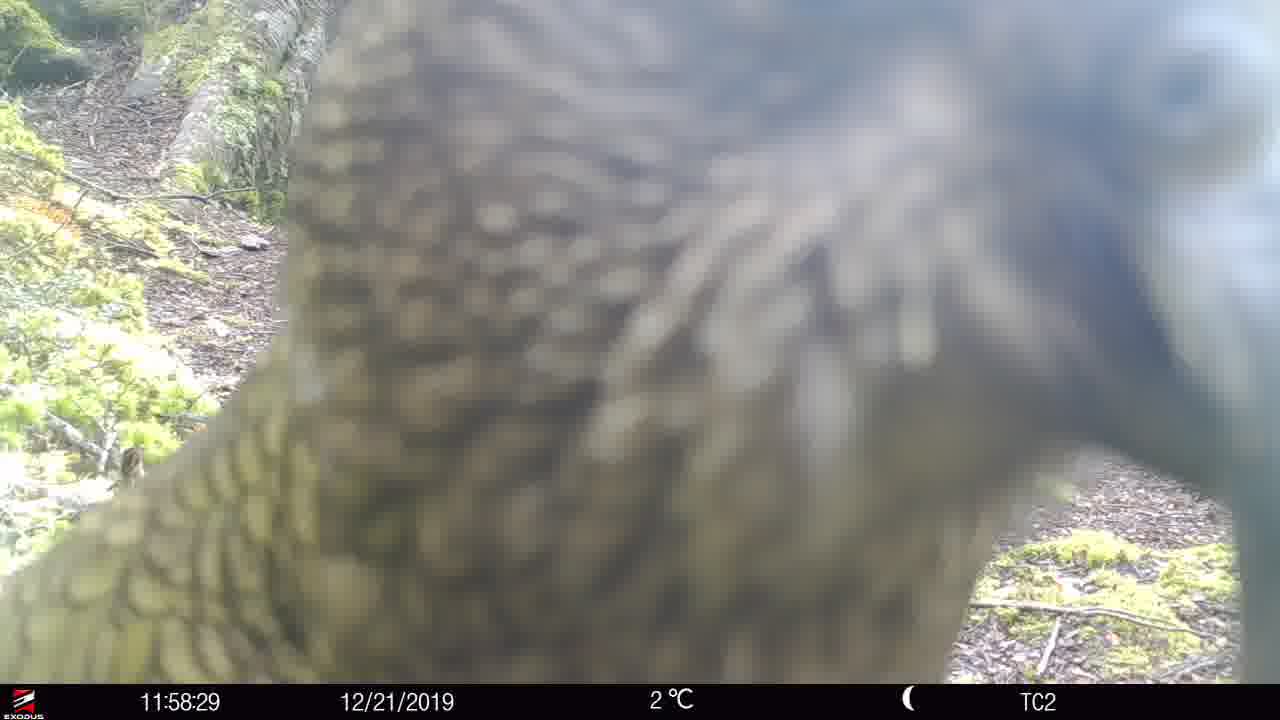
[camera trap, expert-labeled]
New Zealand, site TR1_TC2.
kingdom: Animalia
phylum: Chordata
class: Aves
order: Psittaciformes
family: Strigopidae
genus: Nestor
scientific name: Nestor notabilis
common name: kea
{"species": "kea (Nestor notabilis)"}